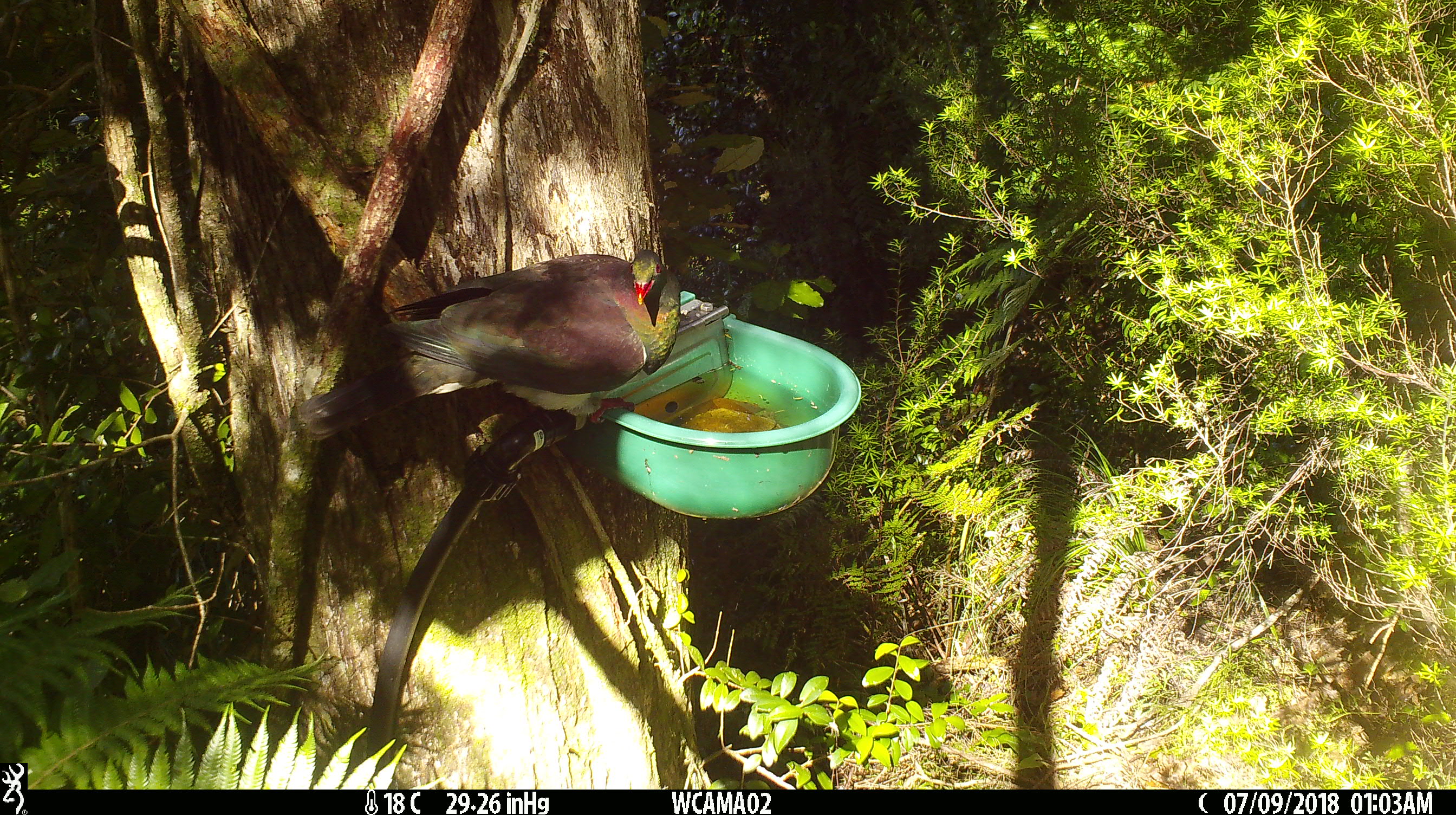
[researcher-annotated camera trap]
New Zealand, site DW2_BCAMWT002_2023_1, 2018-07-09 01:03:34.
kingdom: Animalia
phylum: Chordata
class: Aves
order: Columbiformes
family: Columbidae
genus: Hemiphaga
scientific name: Hemiphaga novaeseelandiae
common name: new zealand pigeon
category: kereru